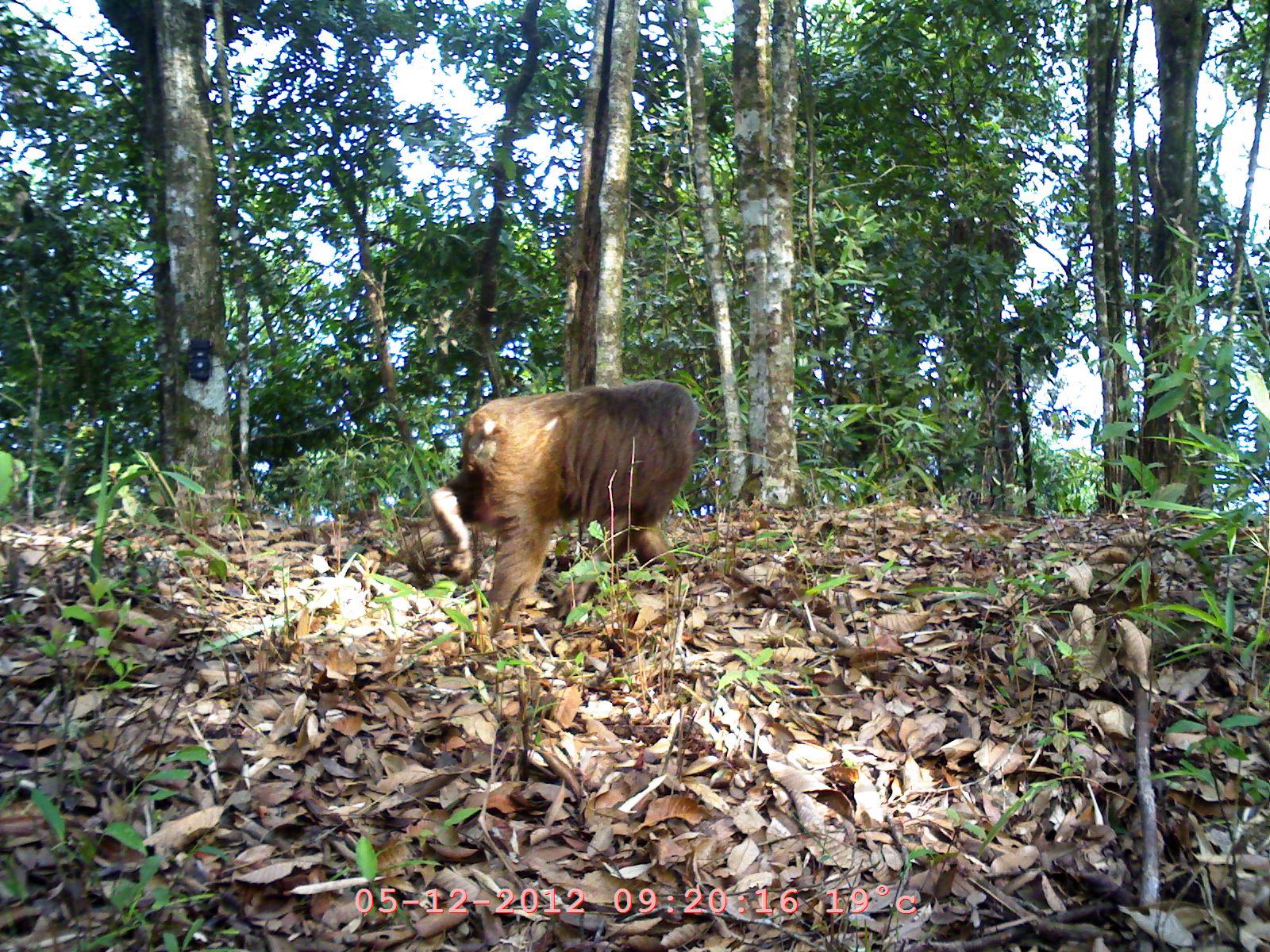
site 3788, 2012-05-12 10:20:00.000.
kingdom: Animalia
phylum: Chordata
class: Mammalia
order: Primates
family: Cercopithecidae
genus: Macaca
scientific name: Macaca arctoides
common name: stump-tailed macaque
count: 1